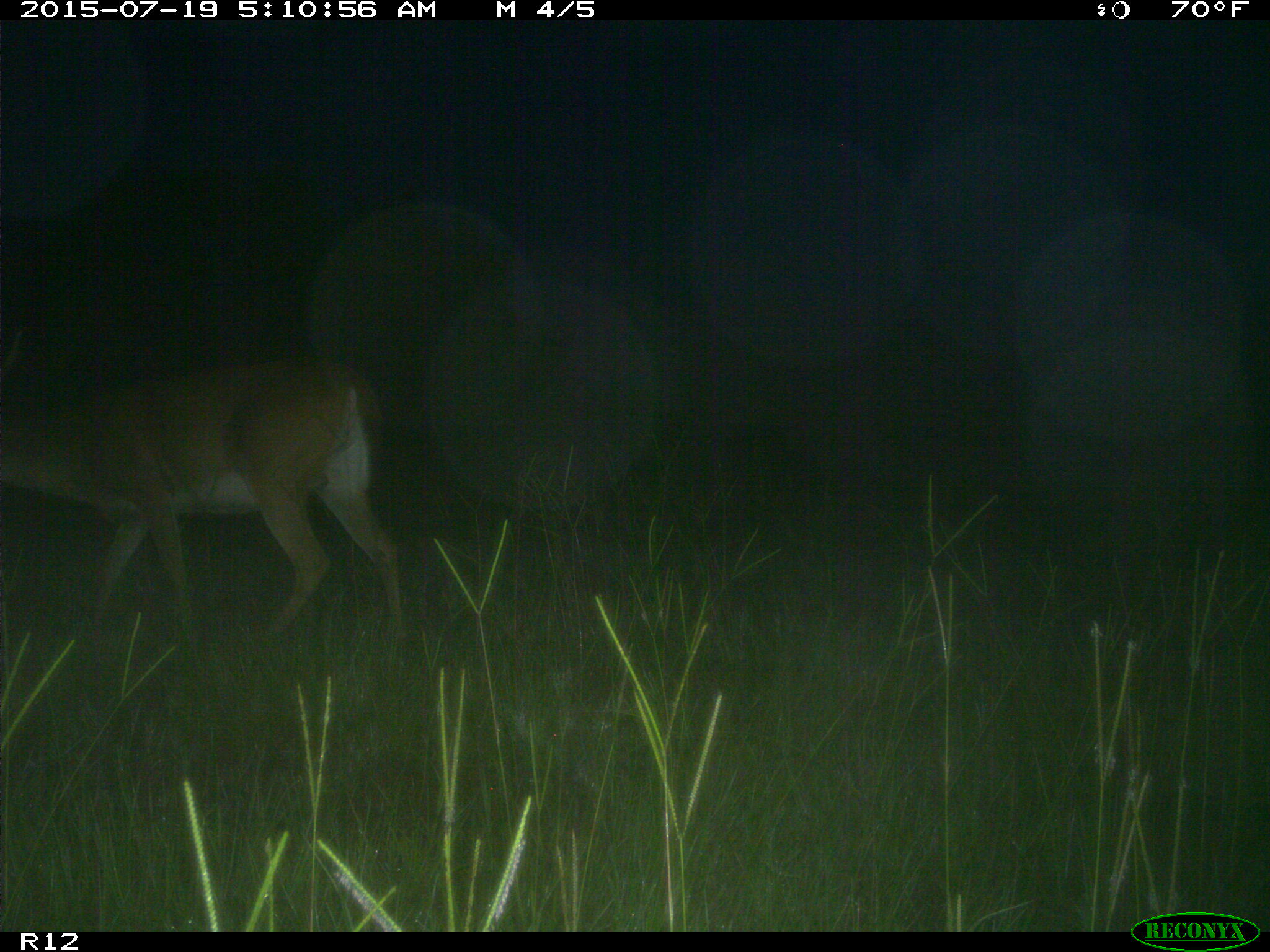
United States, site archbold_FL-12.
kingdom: Animalia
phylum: Chordata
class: Mammalia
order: Artiodactyla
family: Cervidae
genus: Odocoileus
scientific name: Odocoileus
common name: deer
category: unidentified deer